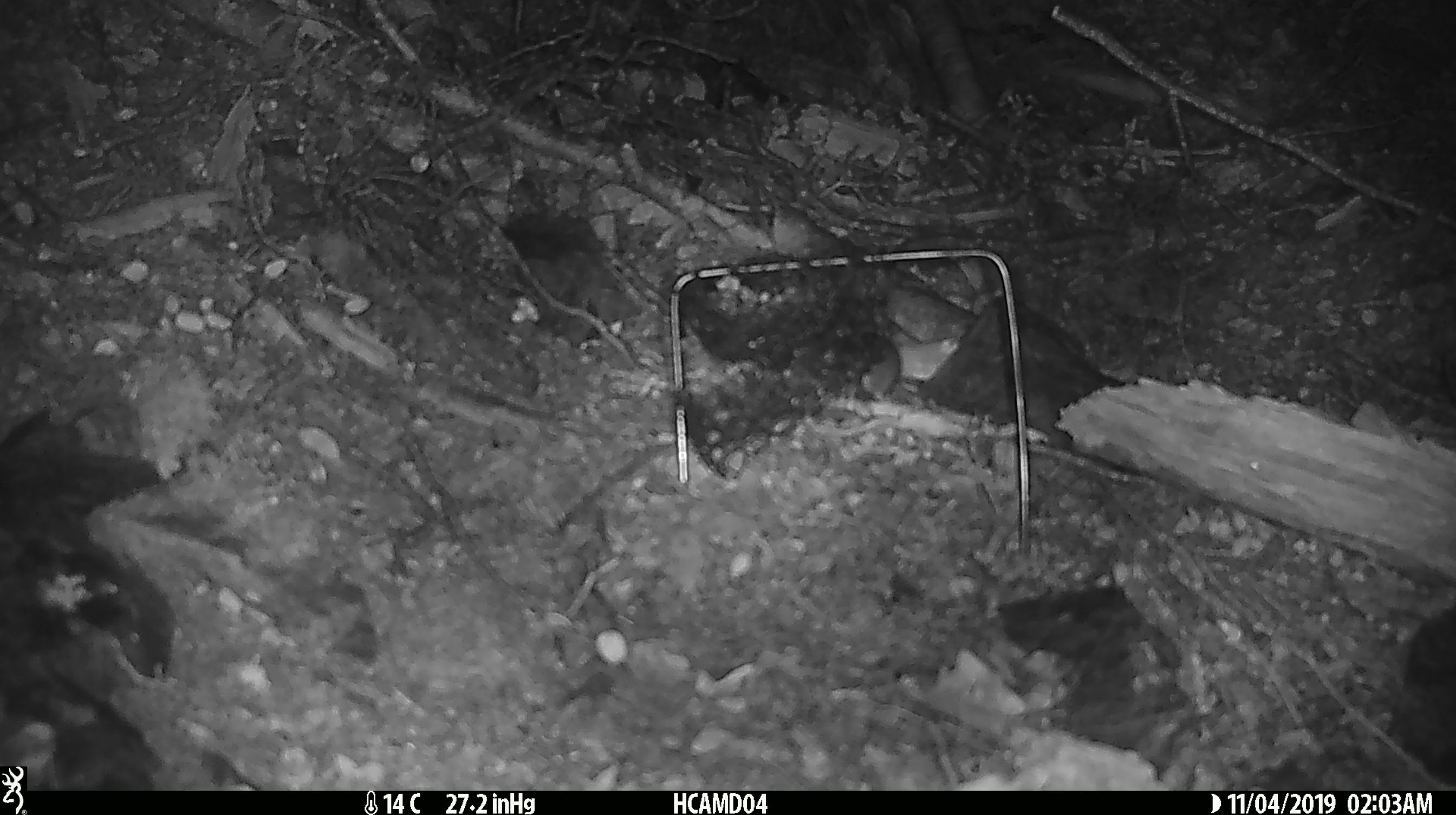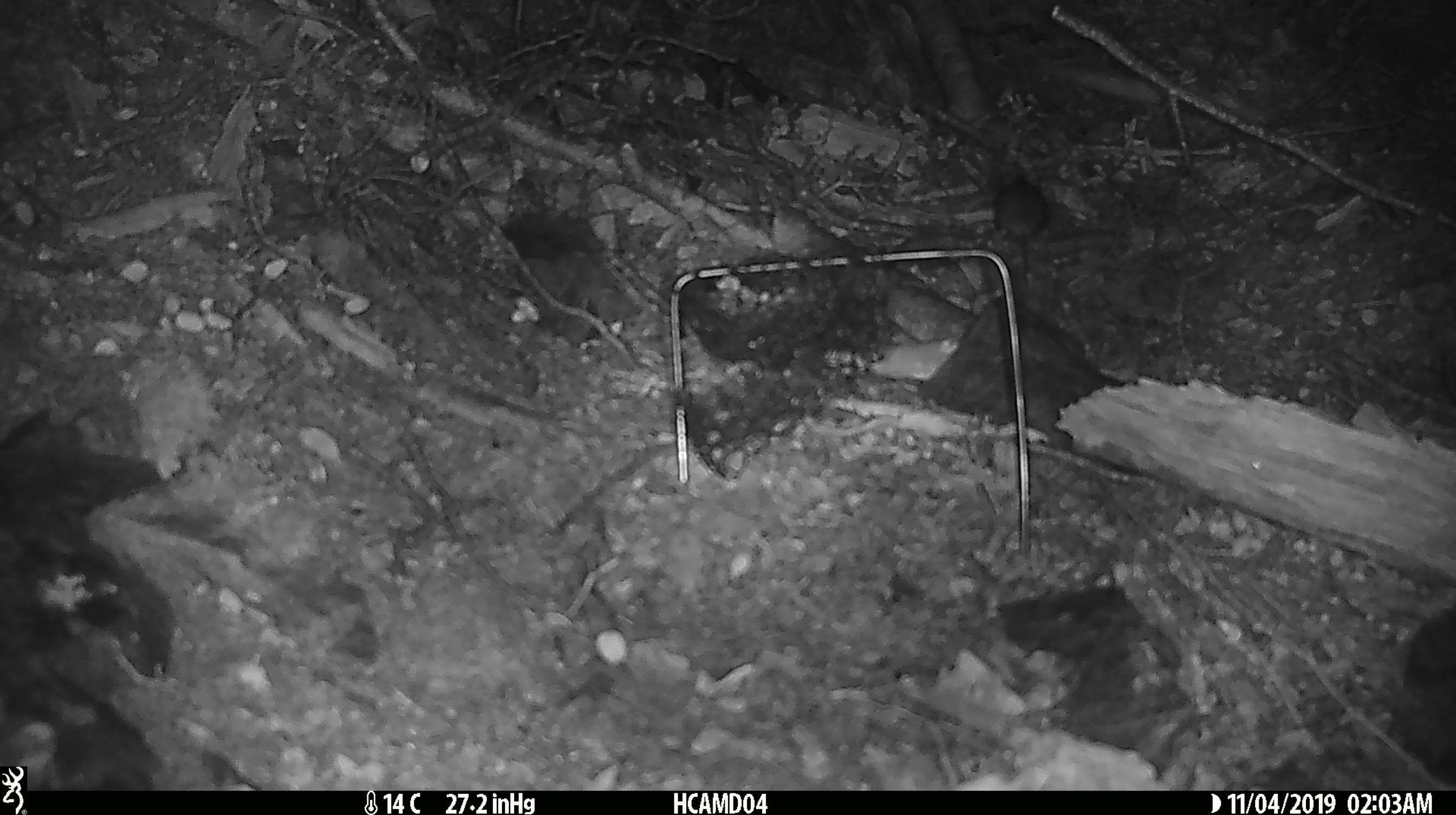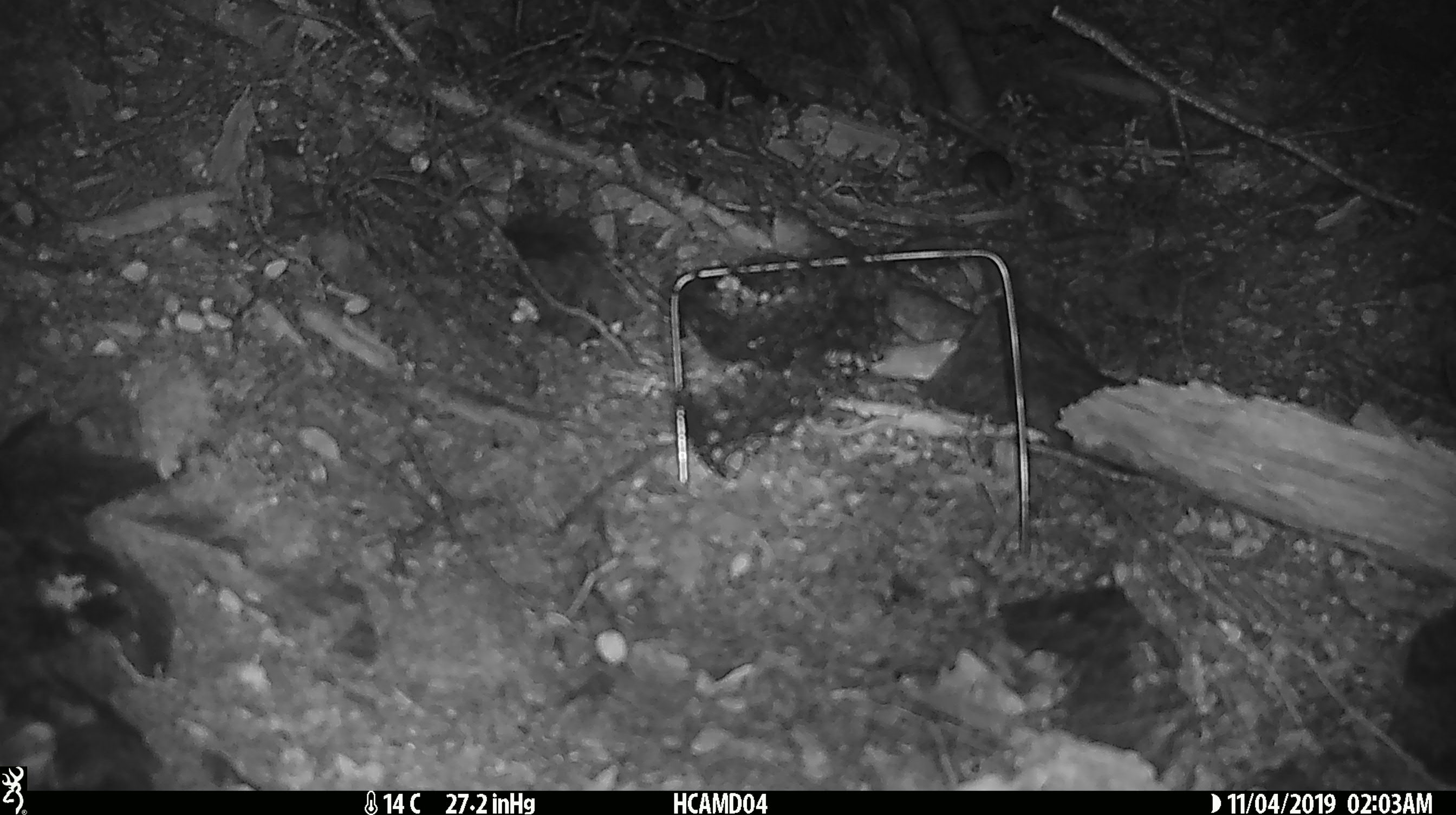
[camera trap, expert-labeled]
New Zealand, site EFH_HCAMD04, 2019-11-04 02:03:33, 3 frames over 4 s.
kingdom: Animalia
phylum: Chordata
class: Mammalia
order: Rodentia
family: Muridae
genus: Mus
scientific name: Mus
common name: mouse